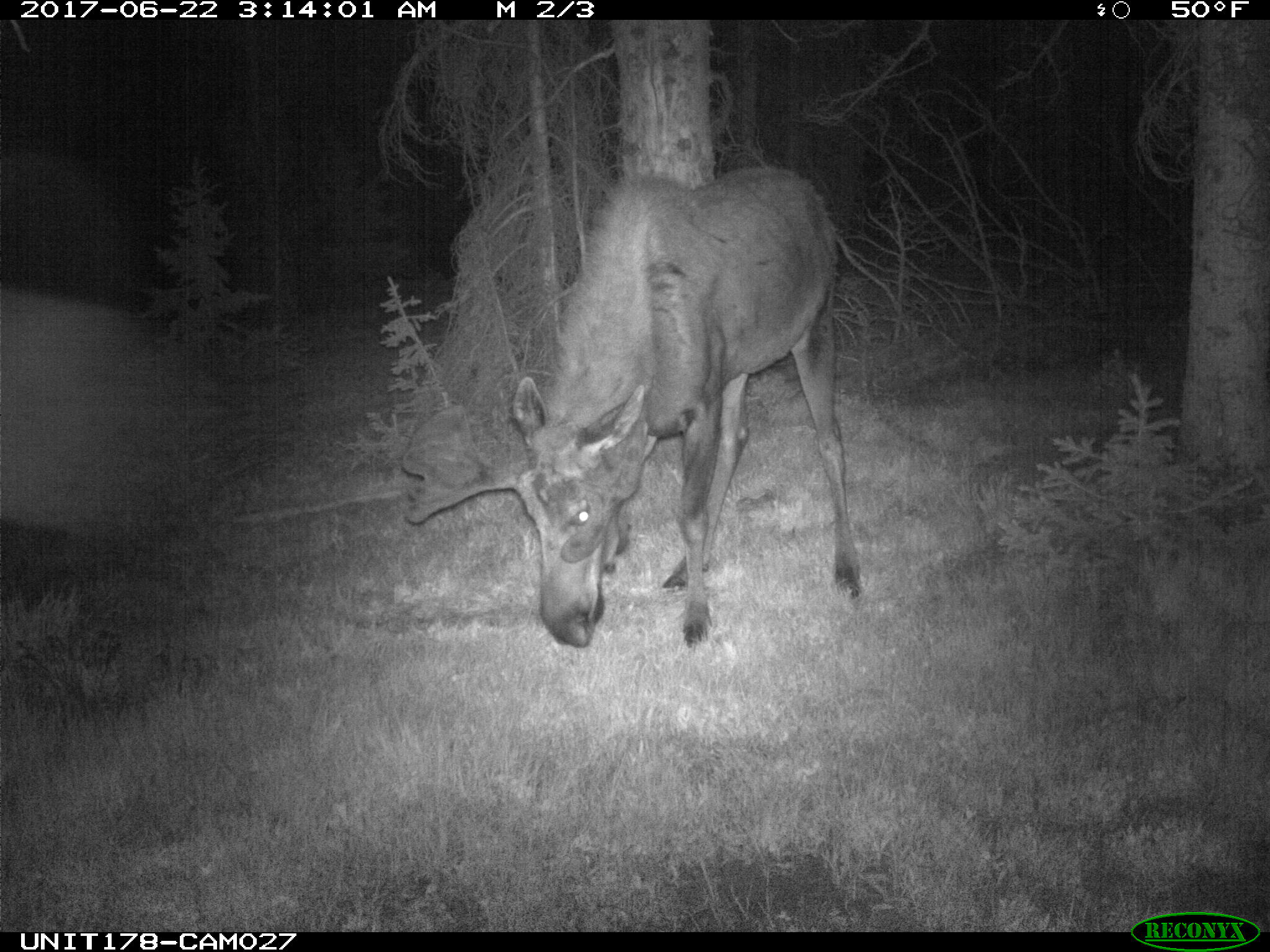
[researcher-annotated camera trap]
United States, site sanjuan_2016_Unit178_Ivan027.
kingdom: Animalia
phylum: Chordata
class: Mammalia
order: Artiodactyla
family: Cervidae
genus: Alces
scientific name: Alces alces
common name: moose